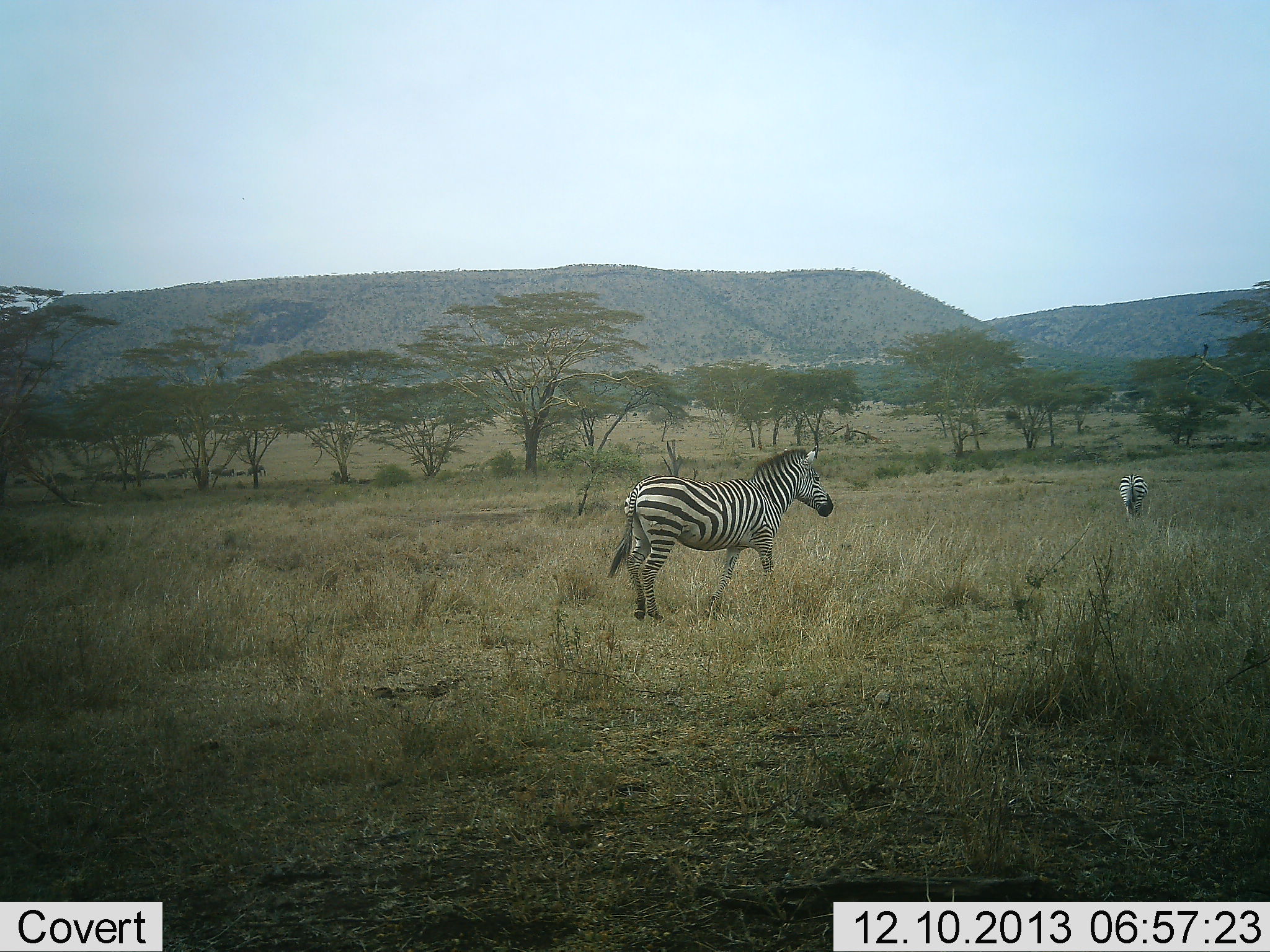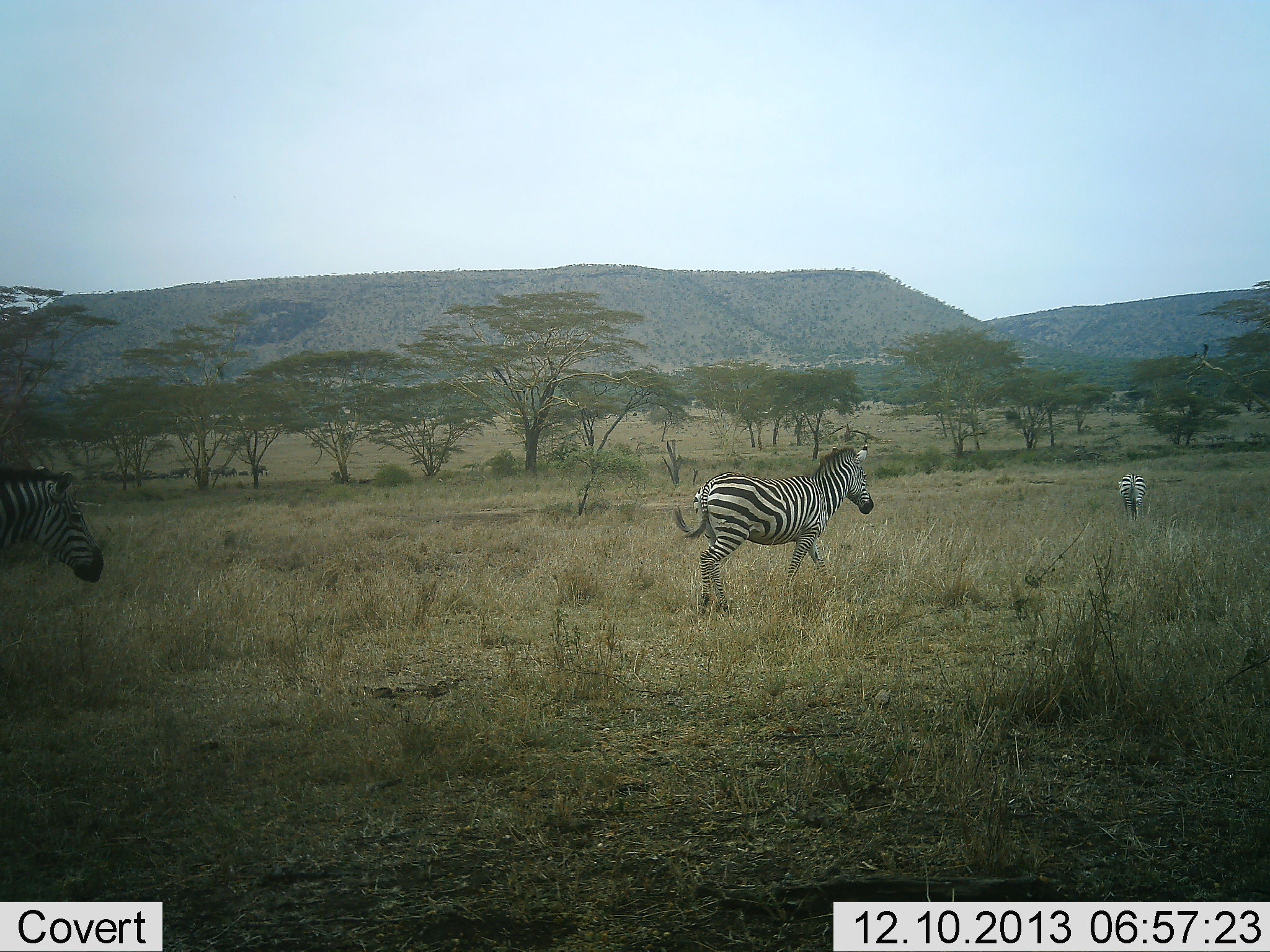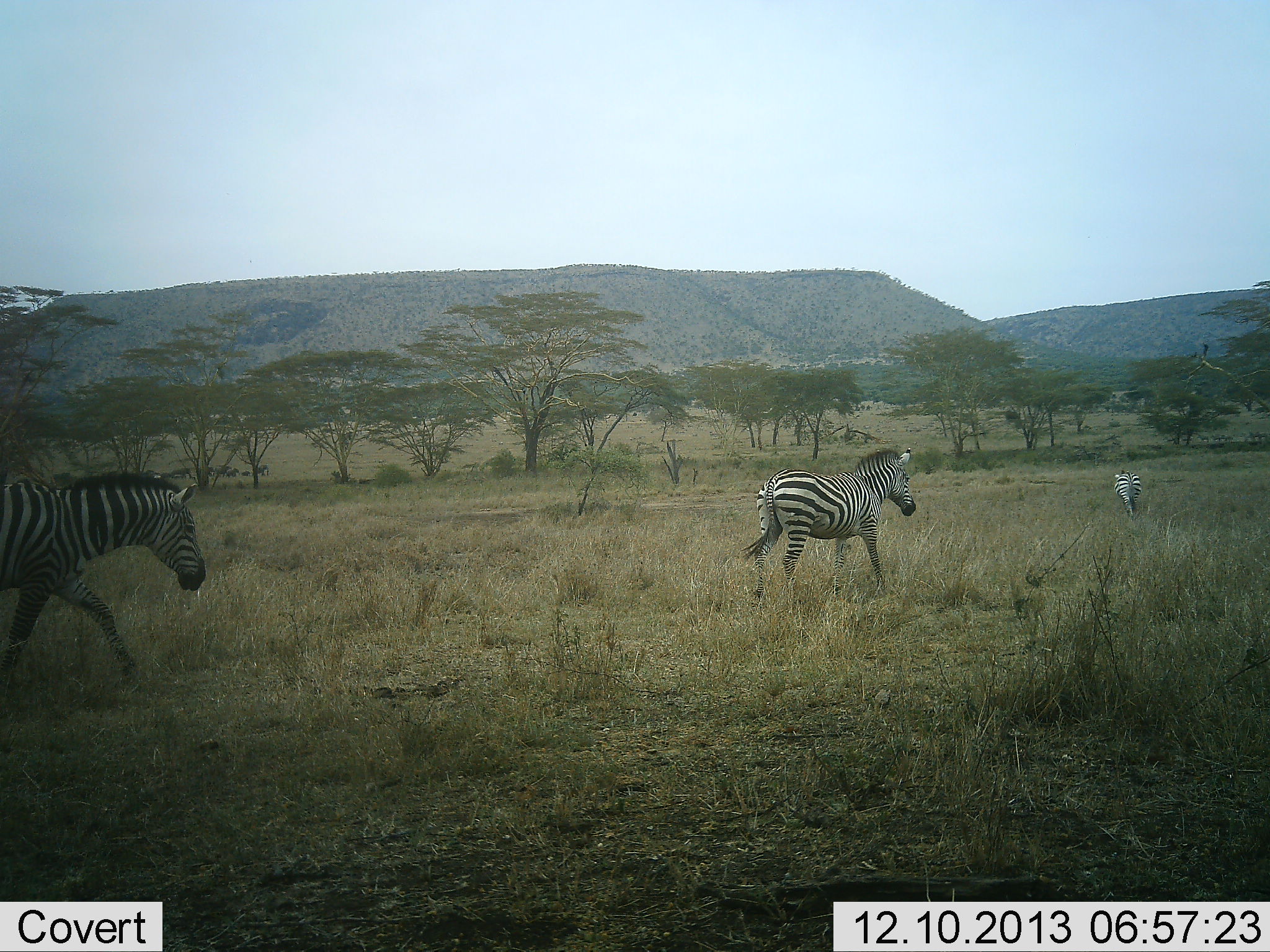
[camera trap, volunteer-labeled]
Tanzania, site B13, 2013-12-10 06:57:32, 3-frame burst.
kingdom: Animalia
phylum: Chordata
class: Mammalia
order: Perissodactyla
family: Equidae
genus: Equus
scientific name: Equus quagga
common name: plains zebra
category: zebra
Zebra (plains zebra) (Equus quagga), count 3. Behavior (volunteer vote fractions): standing 0%, resting 0%, moving 100%, interacting 0%. Young present (vote fraction): 0%. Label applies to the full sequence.